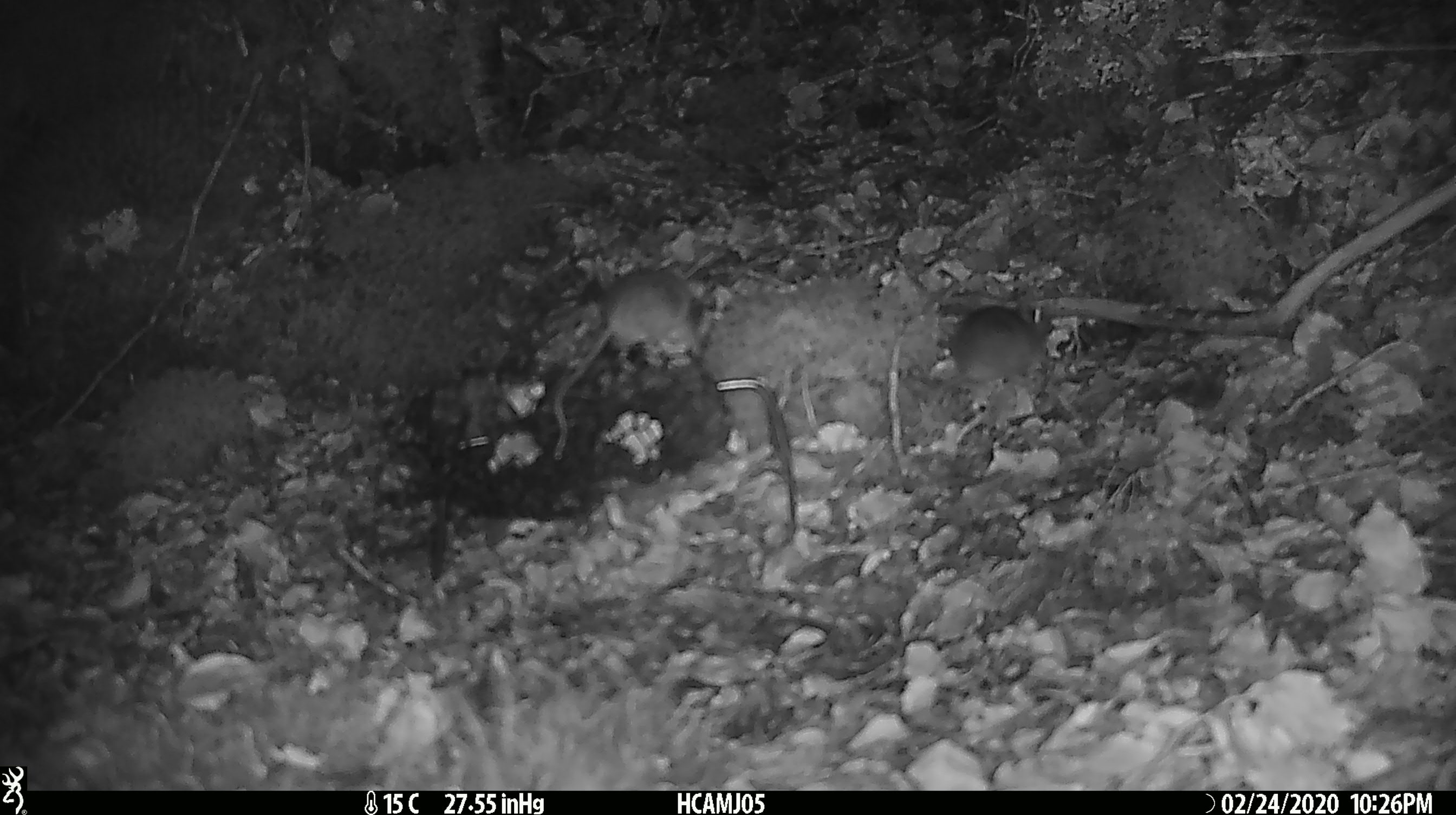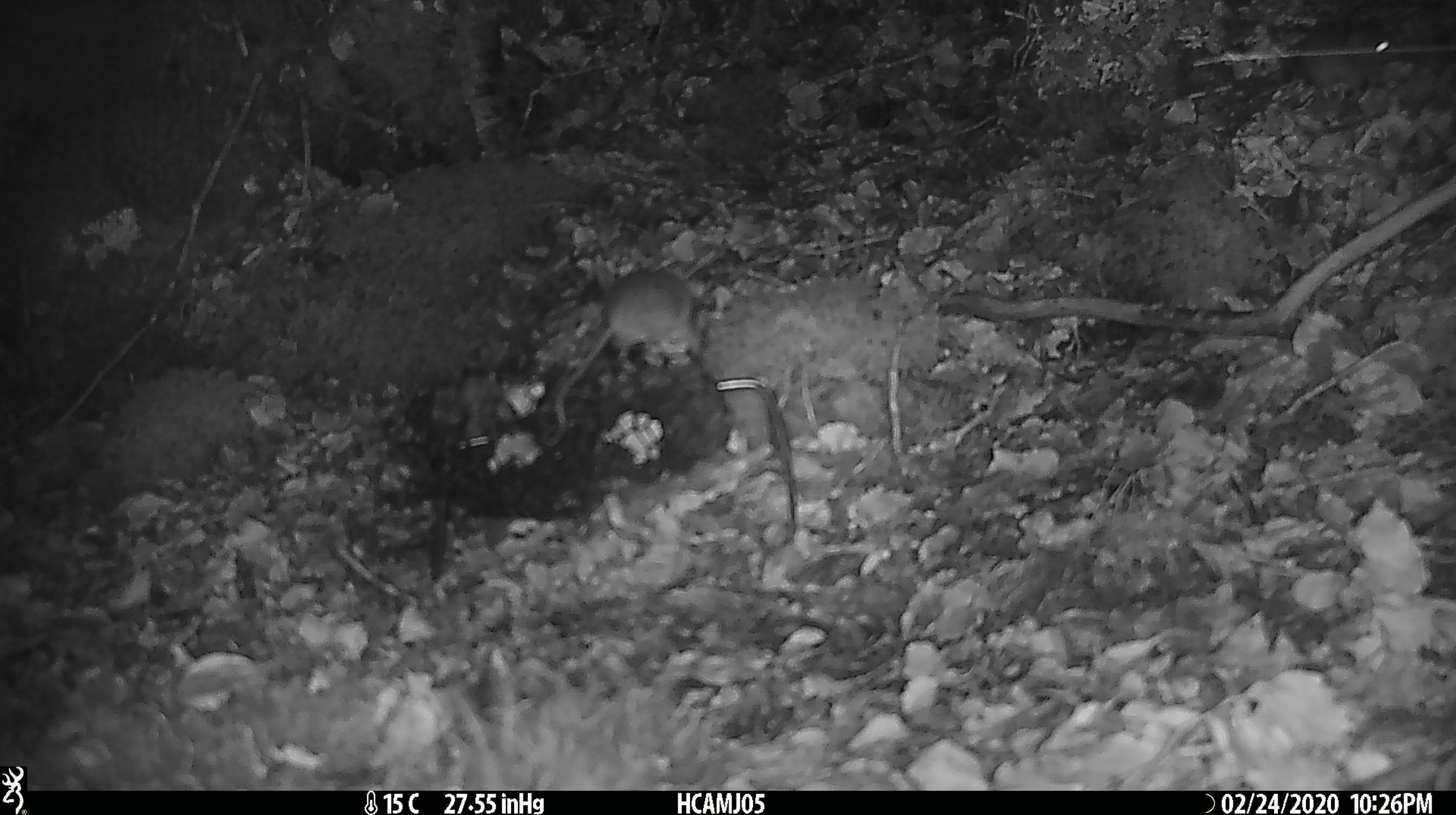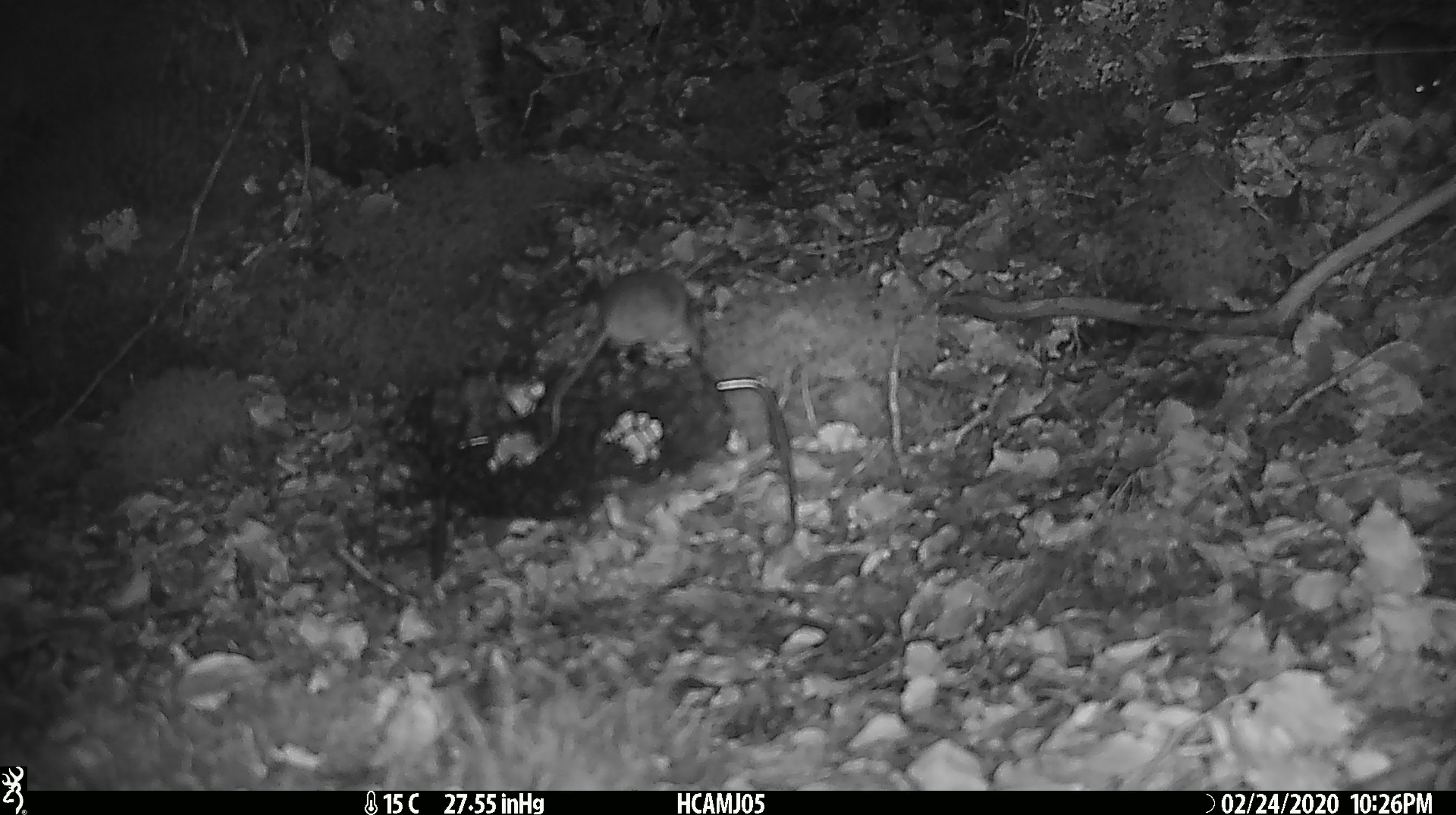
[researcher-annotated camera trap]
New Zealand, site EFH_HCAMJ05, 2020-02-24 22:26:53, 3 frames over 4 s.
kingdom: Animalia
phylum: Chordata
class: Mammalia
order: Rodentia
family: Muridae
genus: Mus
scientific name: Mus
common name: mouse